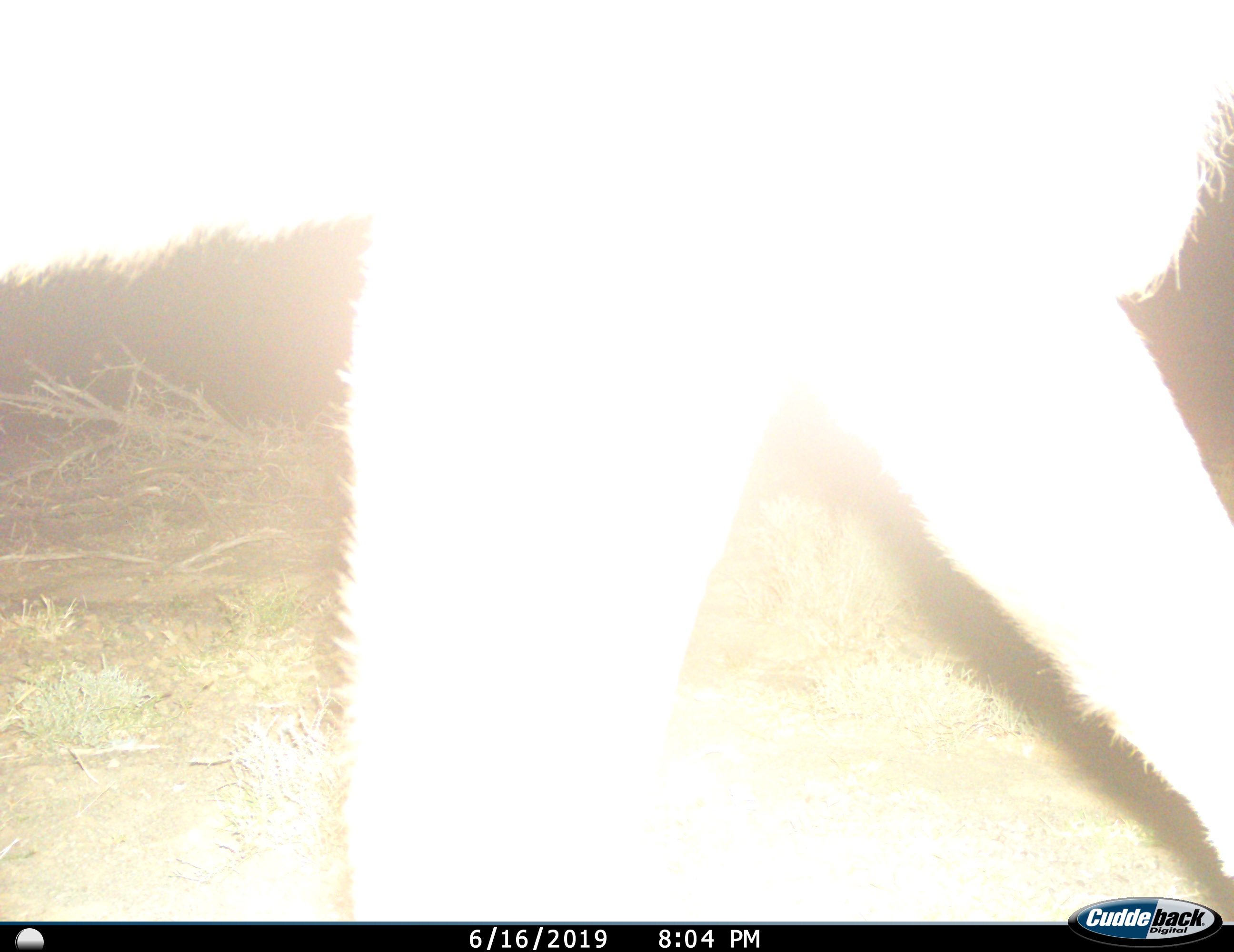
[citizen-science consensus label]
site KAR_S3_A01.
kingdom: Animalia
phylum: Chordata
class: Mammalia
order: Artiodactyla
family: Bovidae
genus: Tragelaphus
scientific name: Tragelaphus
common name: kudu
Kudu (Tragelaphus), count 1. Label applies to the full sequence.